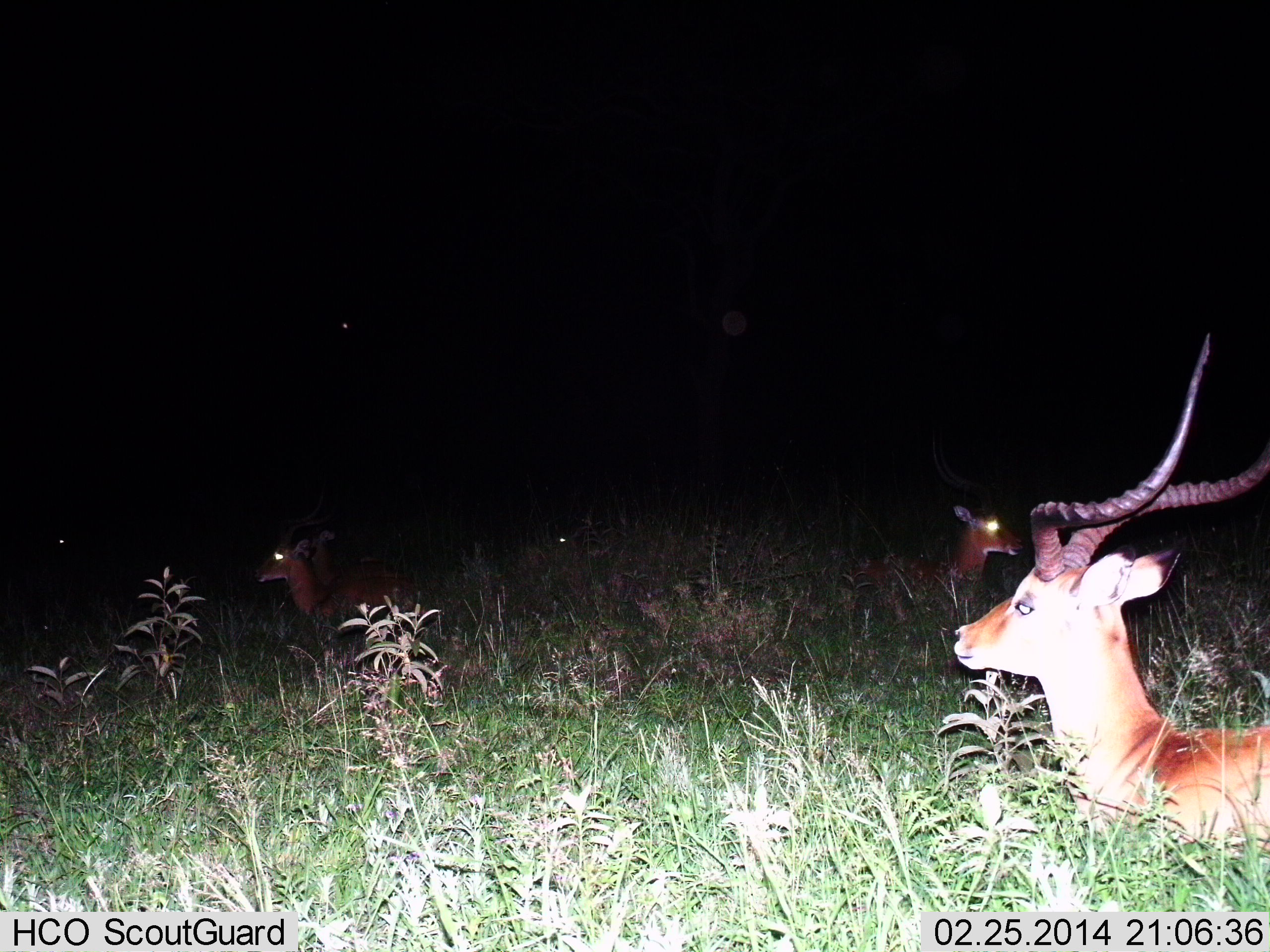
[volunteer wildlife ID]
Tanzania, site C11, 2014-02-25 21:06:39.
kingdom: Animalia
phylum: Chordata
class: Mammalia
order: Artiodactyla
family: Bovidae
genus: Aepyceros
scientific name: Aepyceros melampus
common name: impala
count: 4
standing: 20%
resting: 80%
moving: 10%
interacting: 0%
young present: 0%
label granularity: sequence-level